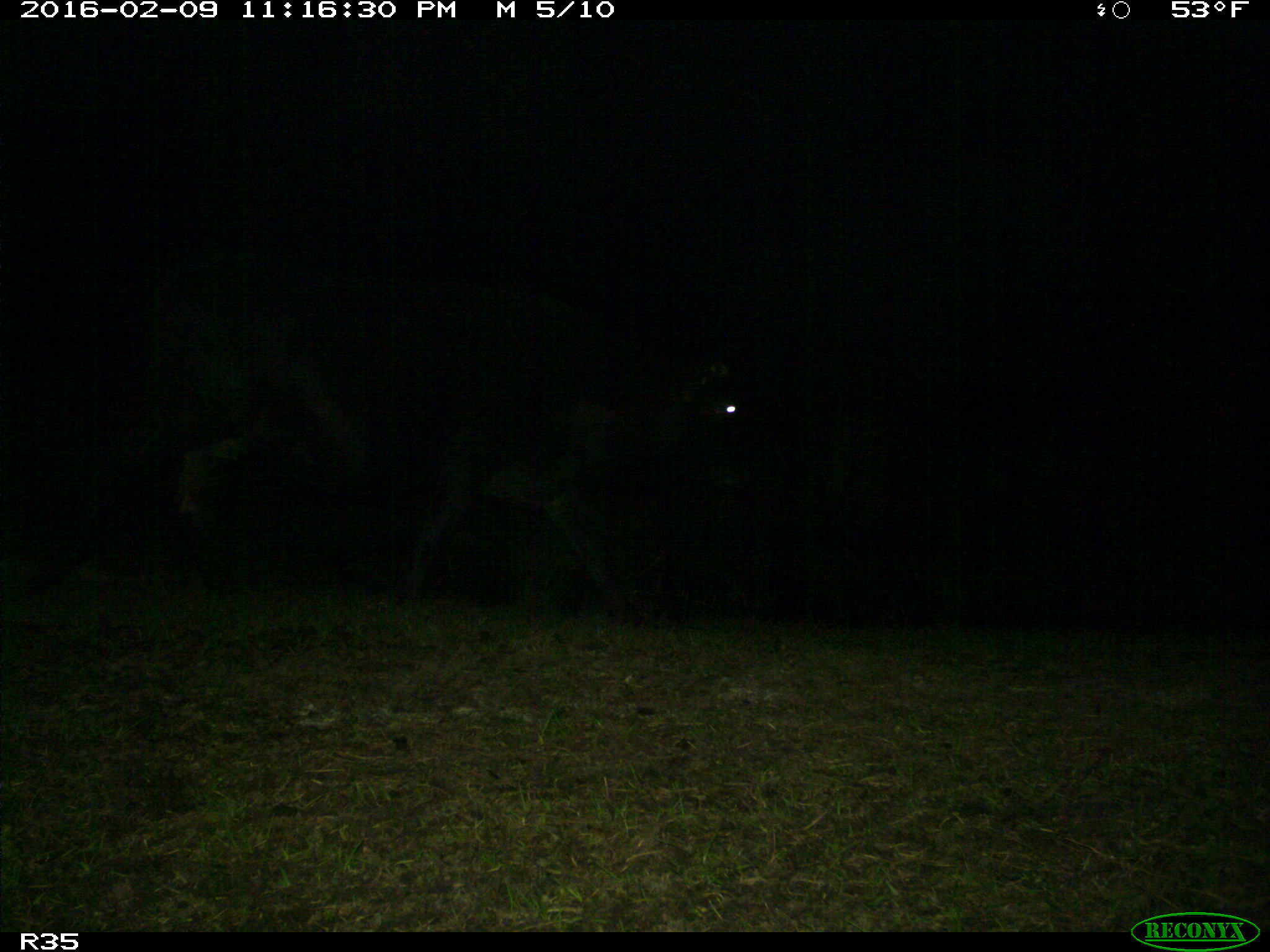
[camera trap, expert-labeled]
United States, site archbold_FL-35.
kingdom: Animalia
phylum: Chordata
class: Mammalia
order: Artiodactyla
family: Bovidae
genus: Bos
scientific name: Bos taurus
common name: domestic cow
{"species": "Bos taurus (domestic cow)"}